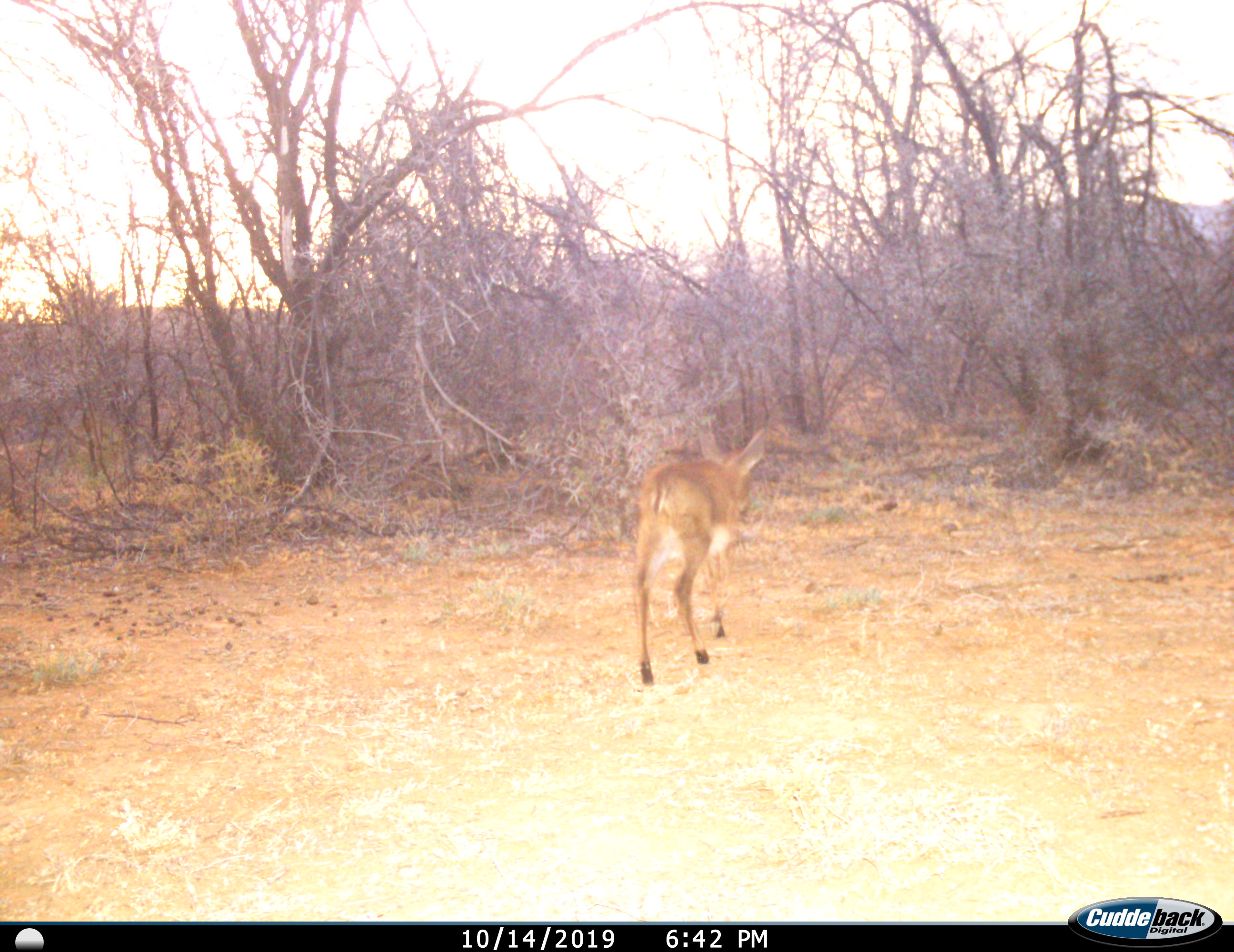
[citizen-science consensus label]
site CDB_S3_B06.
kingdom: Animalia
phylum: Chordata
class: Mammalia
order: Artiodactyla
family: Bovidae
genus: Sylvicapra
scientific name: Sylvicapra grimmia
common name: common duiker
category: duikercommongrey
Duikercommongrey (common duiker) (Sylvicapra grimmia), count 1. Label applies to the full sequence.